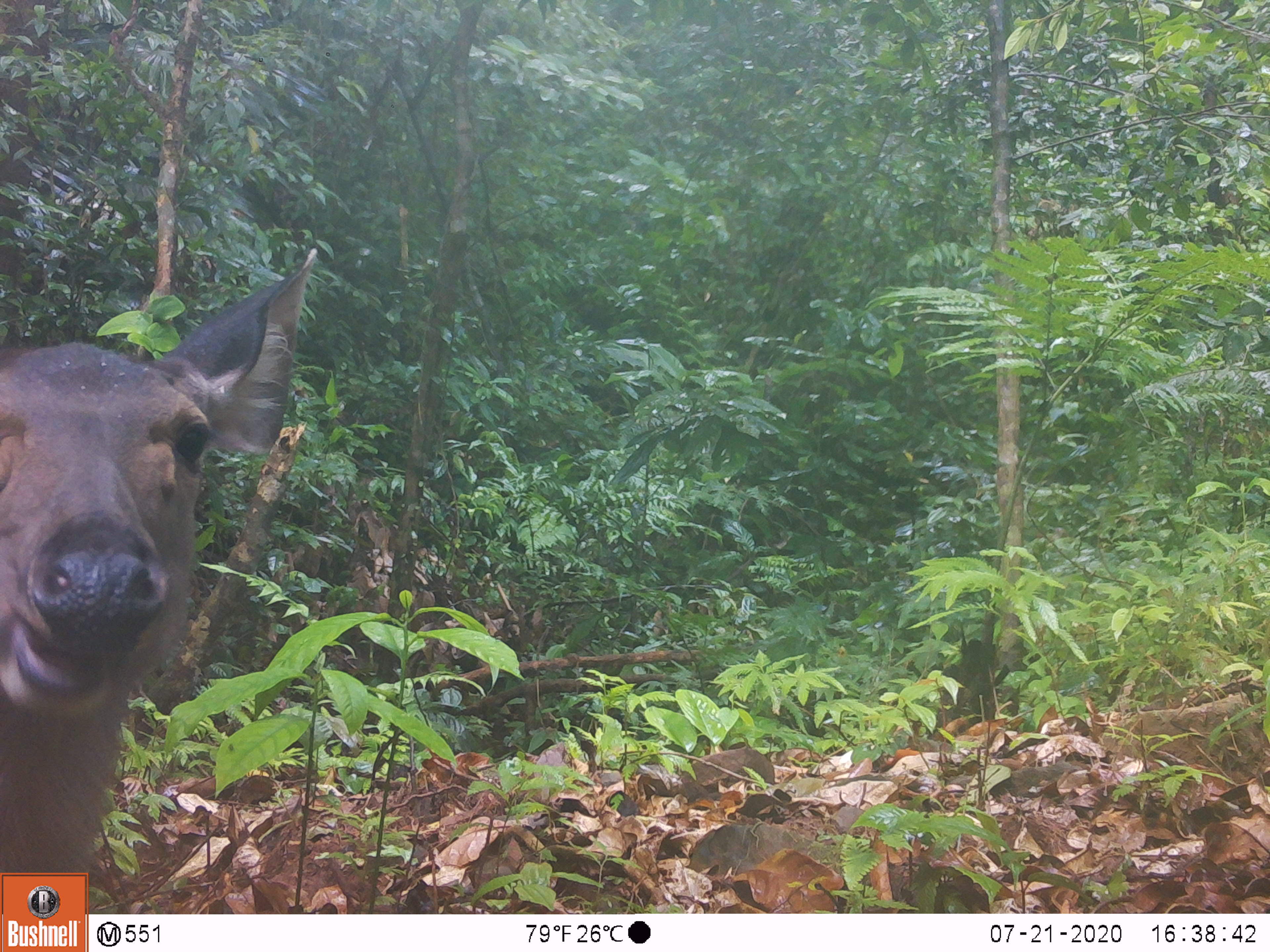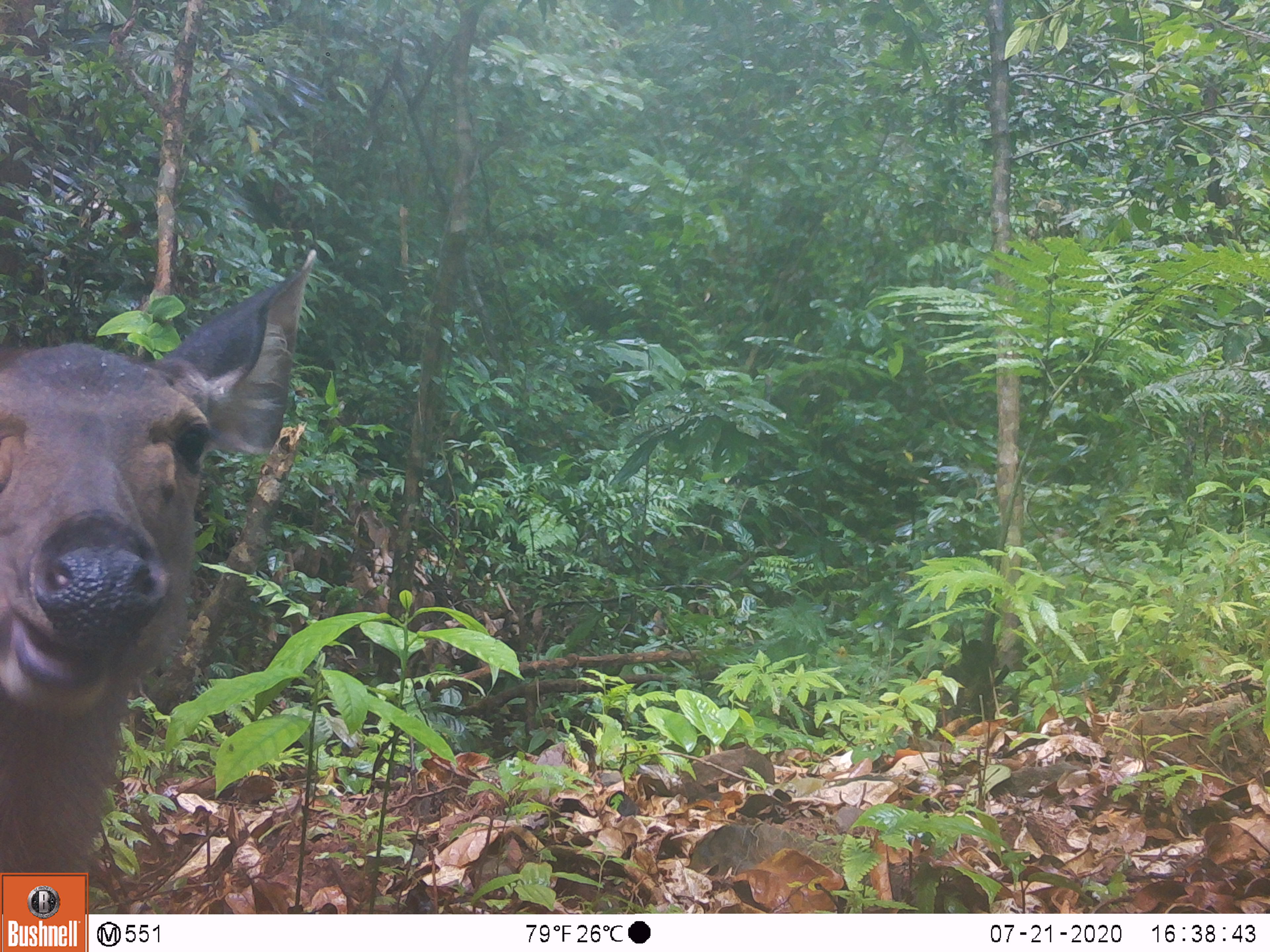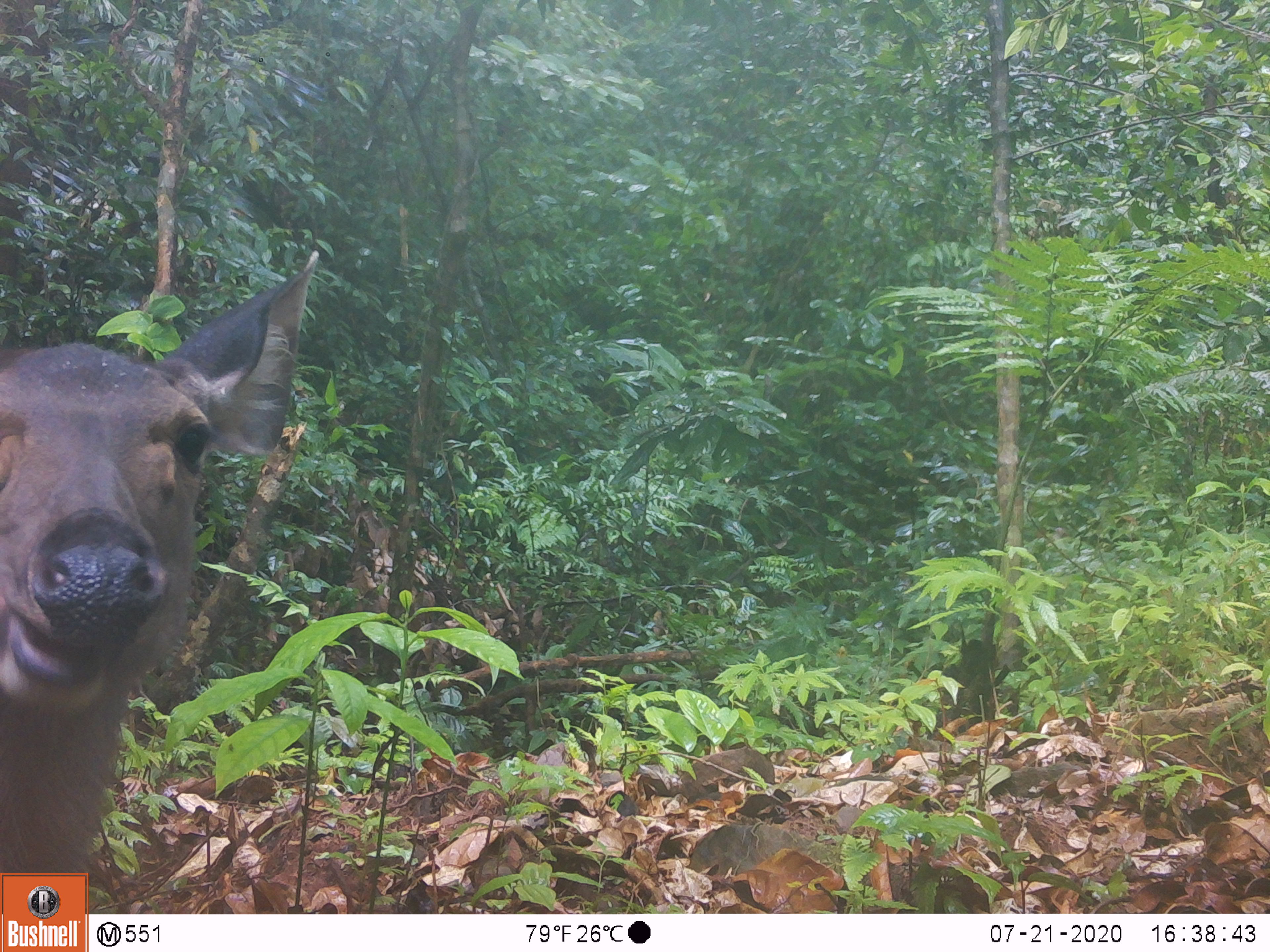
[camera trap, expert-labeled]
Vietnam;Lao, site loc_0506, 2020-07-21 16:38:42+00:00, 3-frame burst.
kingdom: Animalia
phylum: Chordata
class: Mammalia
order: Artiodactyla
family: Cervidae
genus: Rusa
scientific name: Rusa unicolor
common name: sambar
Sambar (Rusa unicolor). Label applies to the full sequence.